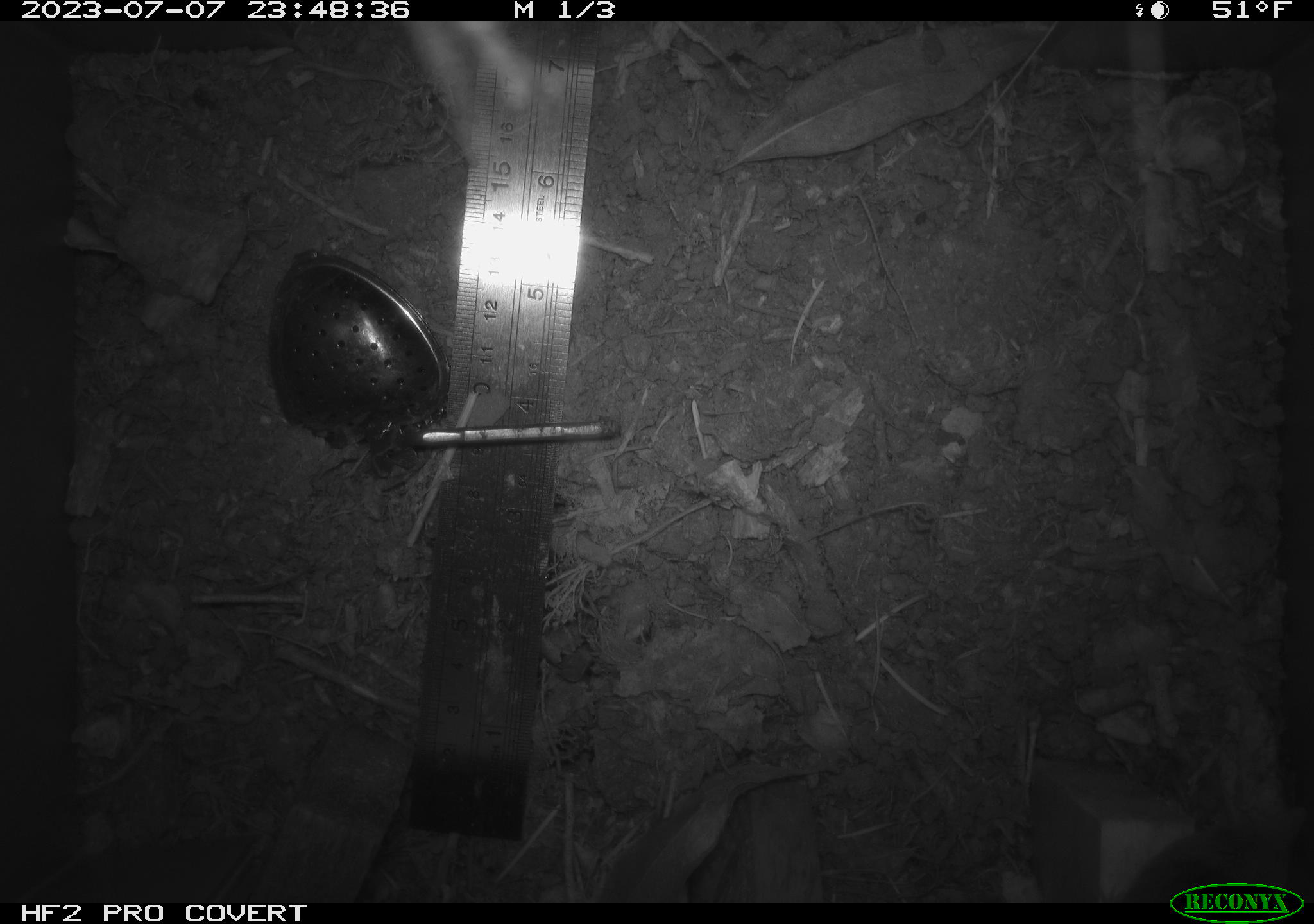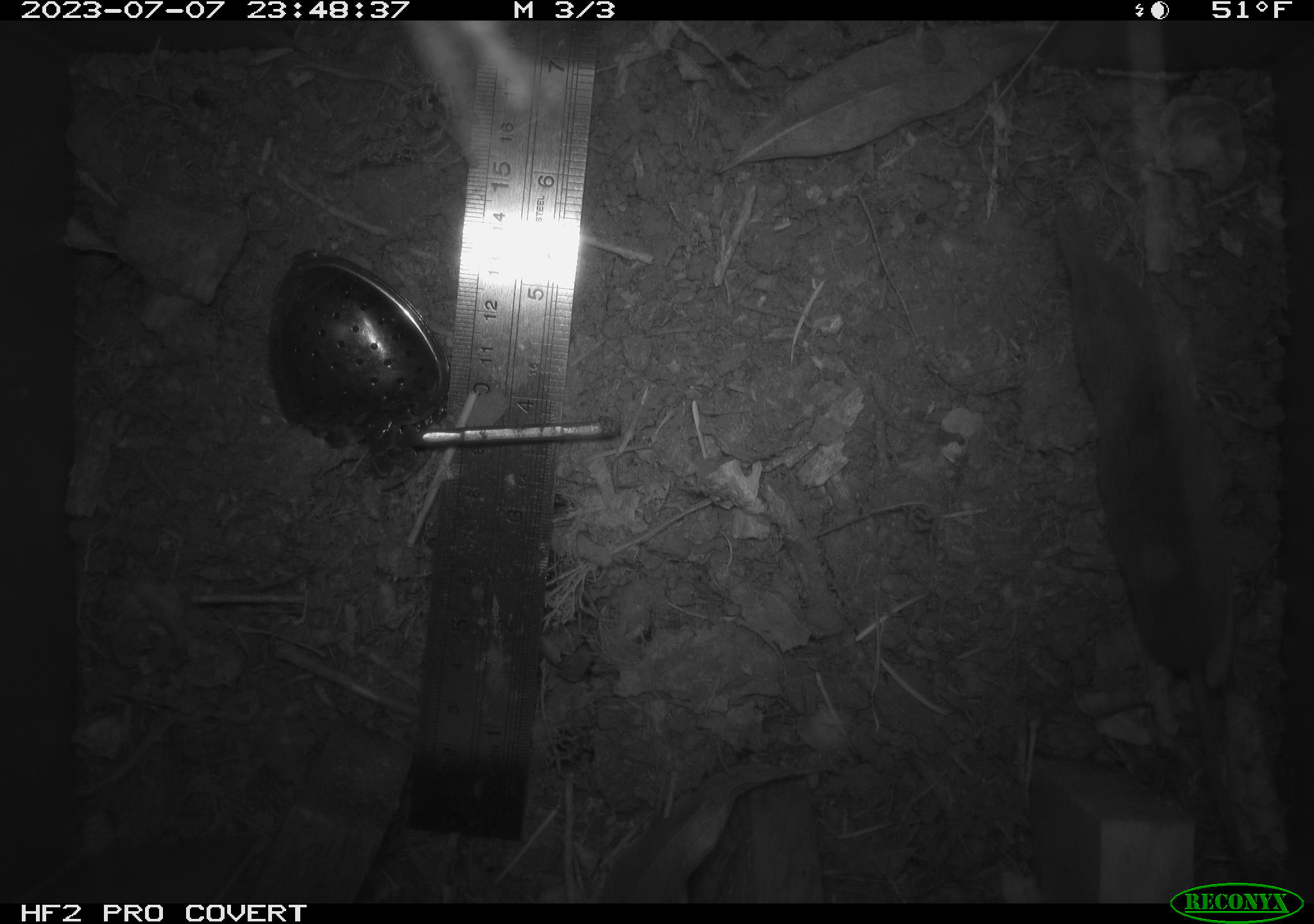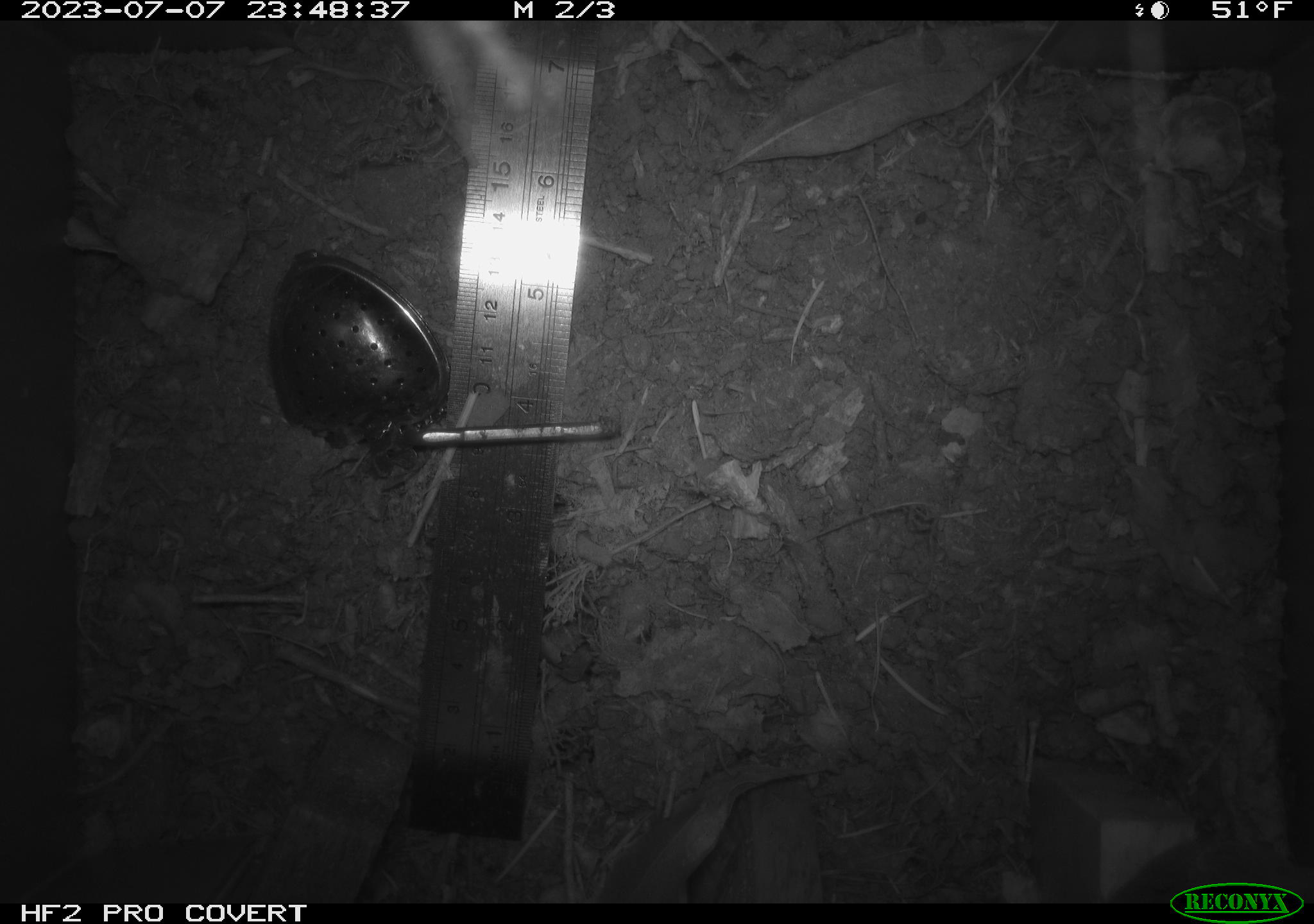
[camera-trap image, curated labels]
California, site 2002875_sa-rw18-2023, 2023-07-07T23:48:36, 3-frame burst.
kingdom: Animalia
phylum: Chordata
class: Mammalia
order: Eulipotyphla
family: Soricidae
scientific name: Soricidae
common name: shrews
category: soricidae family